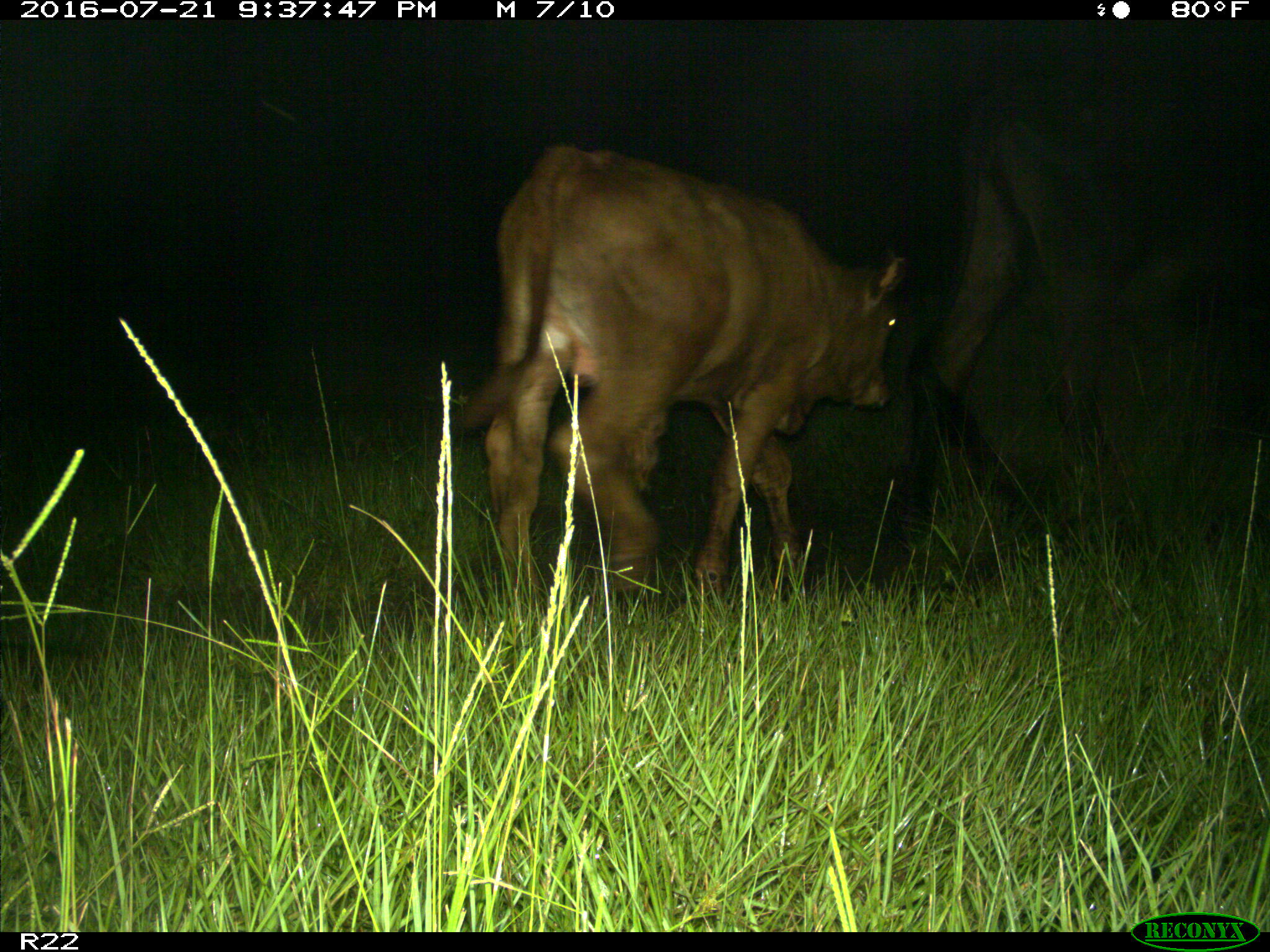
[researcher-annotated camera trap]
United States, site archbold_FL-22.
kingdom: Animalia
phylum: Chordata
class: Mammalia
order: Artiodactyla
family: Bovidae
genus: Bos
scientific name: Bos taurus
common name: domestic cow